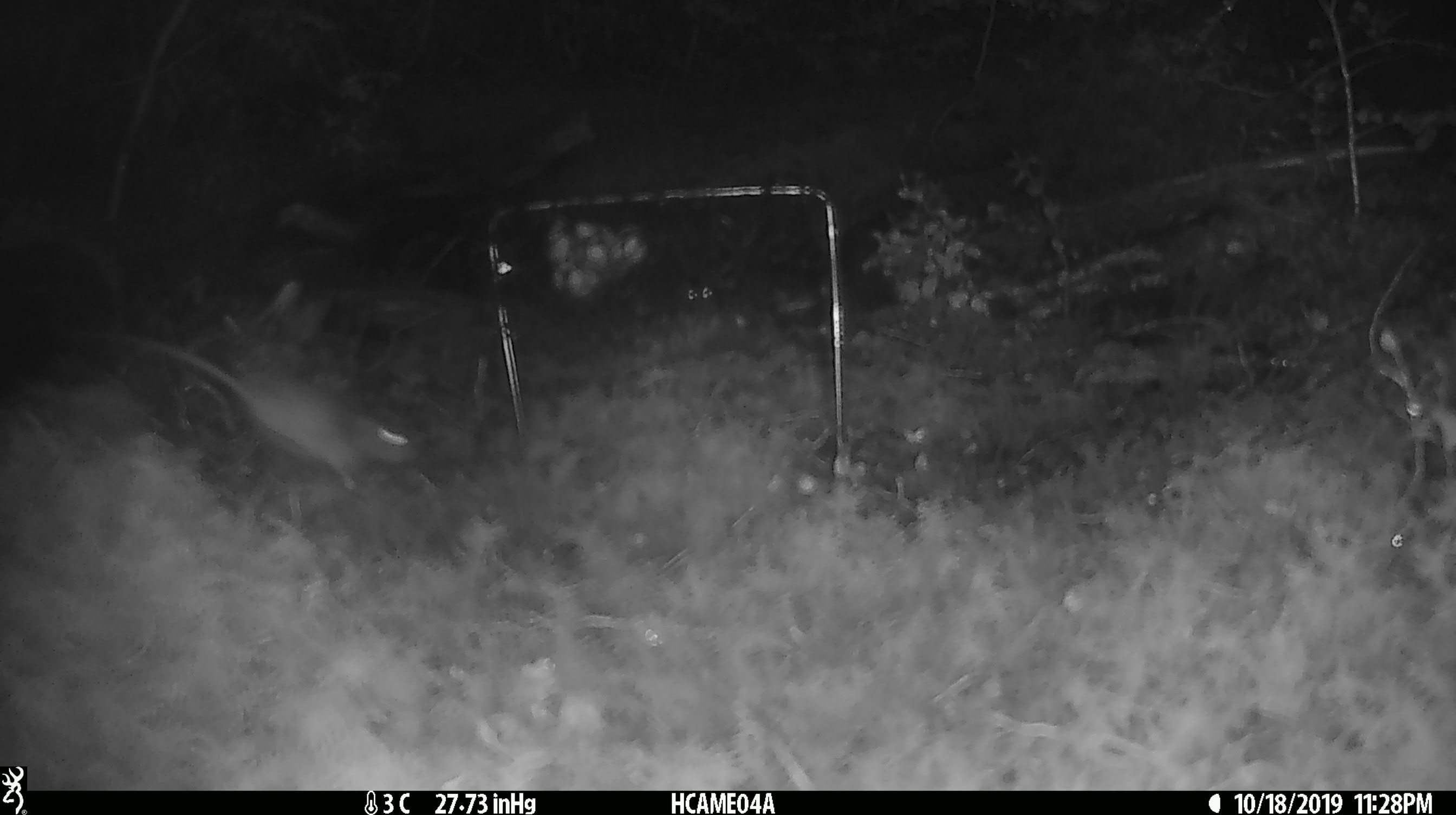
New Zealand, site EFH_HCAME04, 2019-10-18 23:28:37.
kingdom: Animalia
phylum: Chordata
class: Mammalia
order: Rodentia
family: Muridae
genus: Mus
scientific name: Mus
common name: mouse